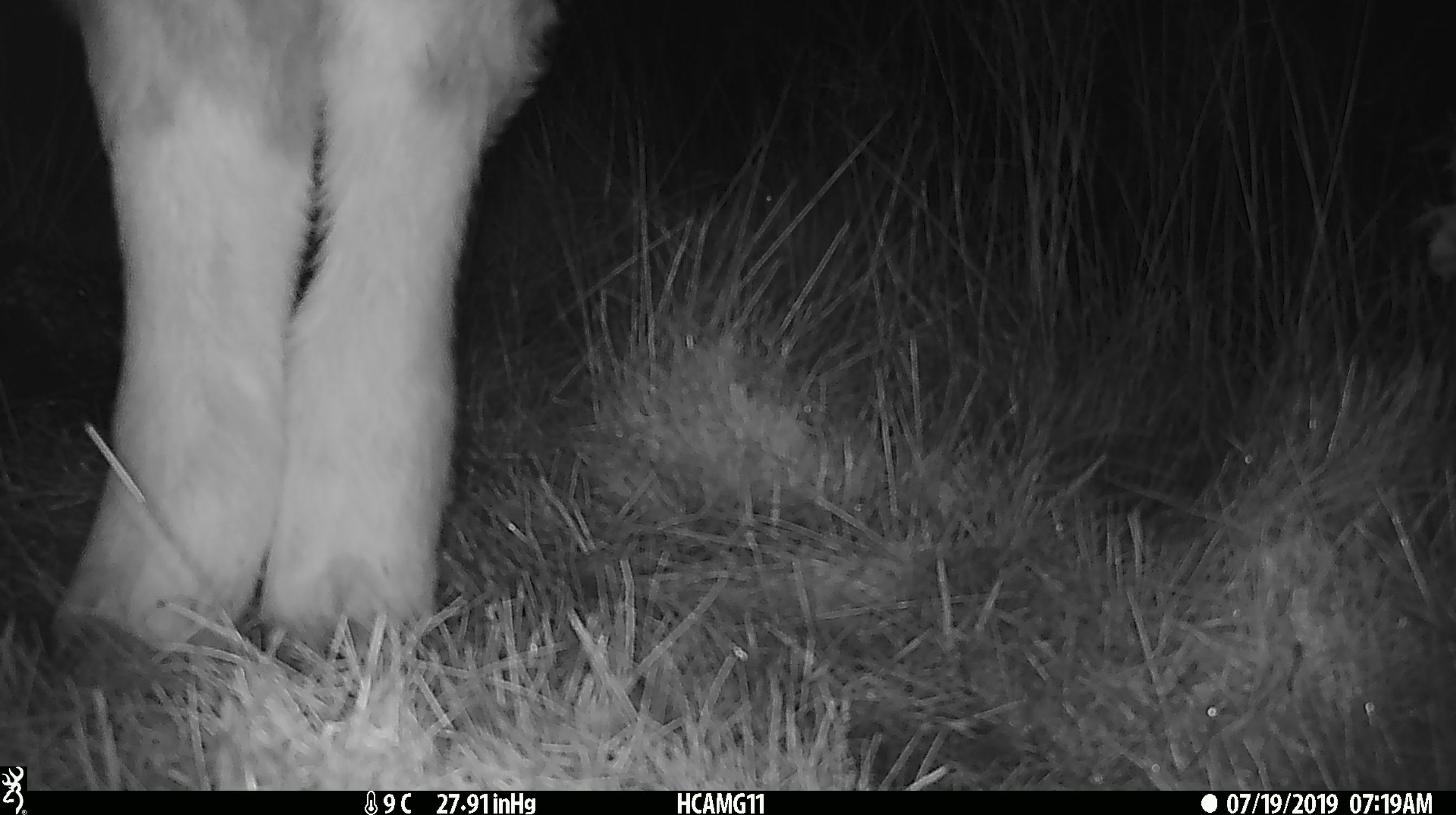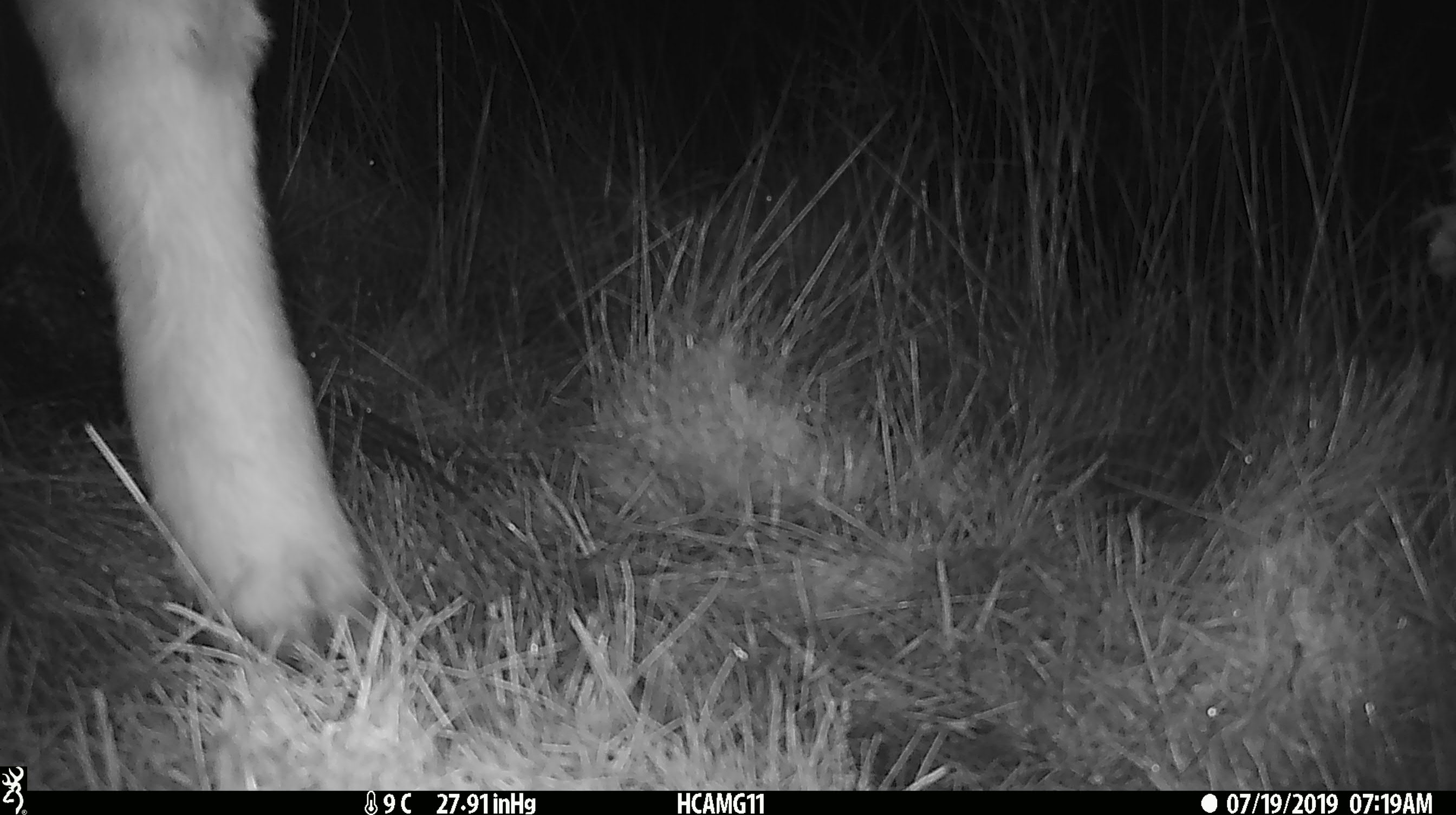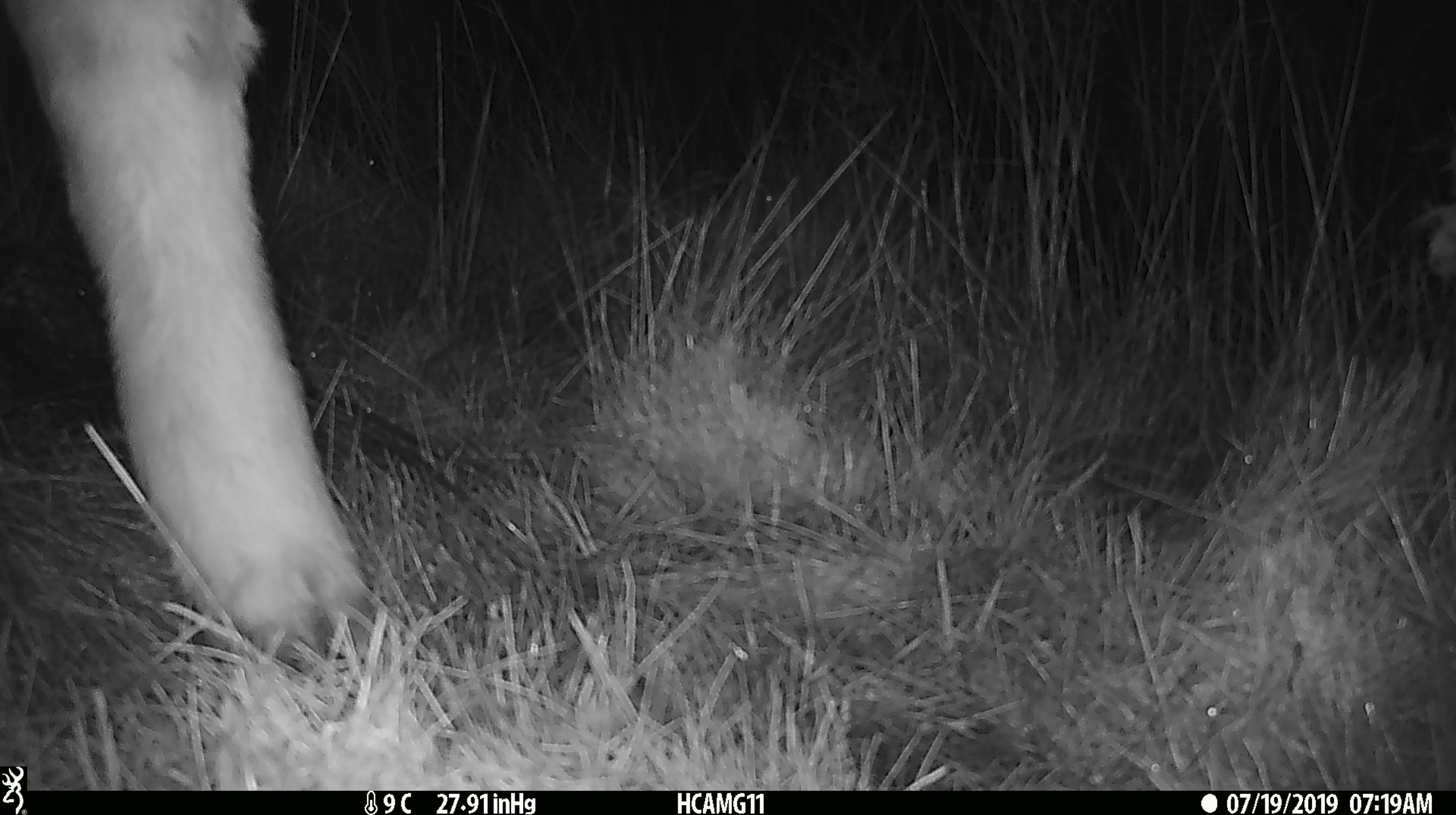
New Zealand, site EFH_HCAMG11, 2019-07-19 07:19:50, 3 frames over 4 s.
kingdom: Animalia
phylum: Chordata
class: Mammalia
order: Artiodactyla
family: Bovidae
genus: Bos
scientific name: Bos taurus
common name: domestic cow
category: cow